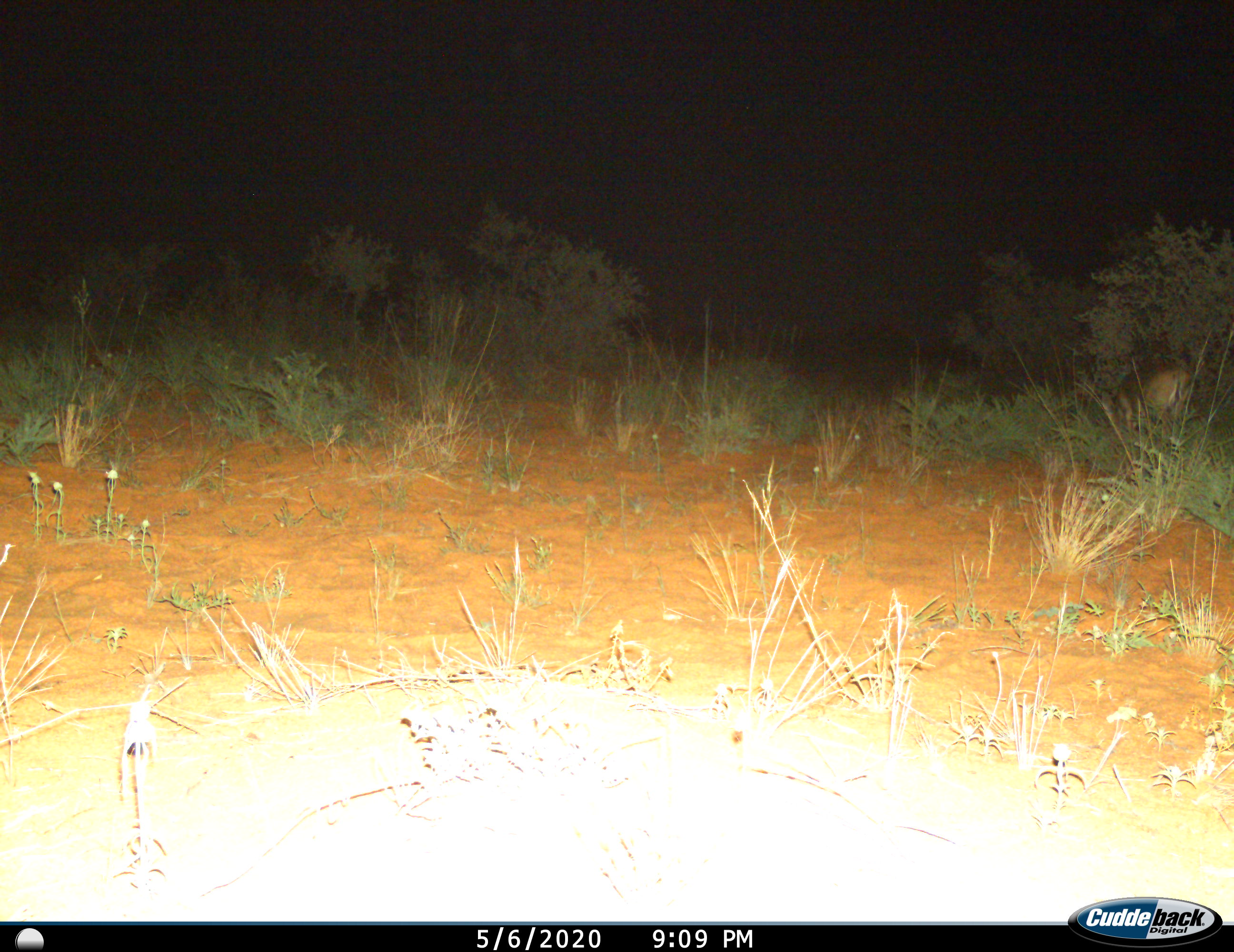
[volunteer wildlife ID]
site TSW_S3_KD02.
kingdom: Animalia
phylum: Chordata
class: Mammalia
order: Artiodactyla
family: Bovidae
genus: Sylvicapra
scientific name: Sylvicapra grimmia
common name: common duiker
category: duikercommongrey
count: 1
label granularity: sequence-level